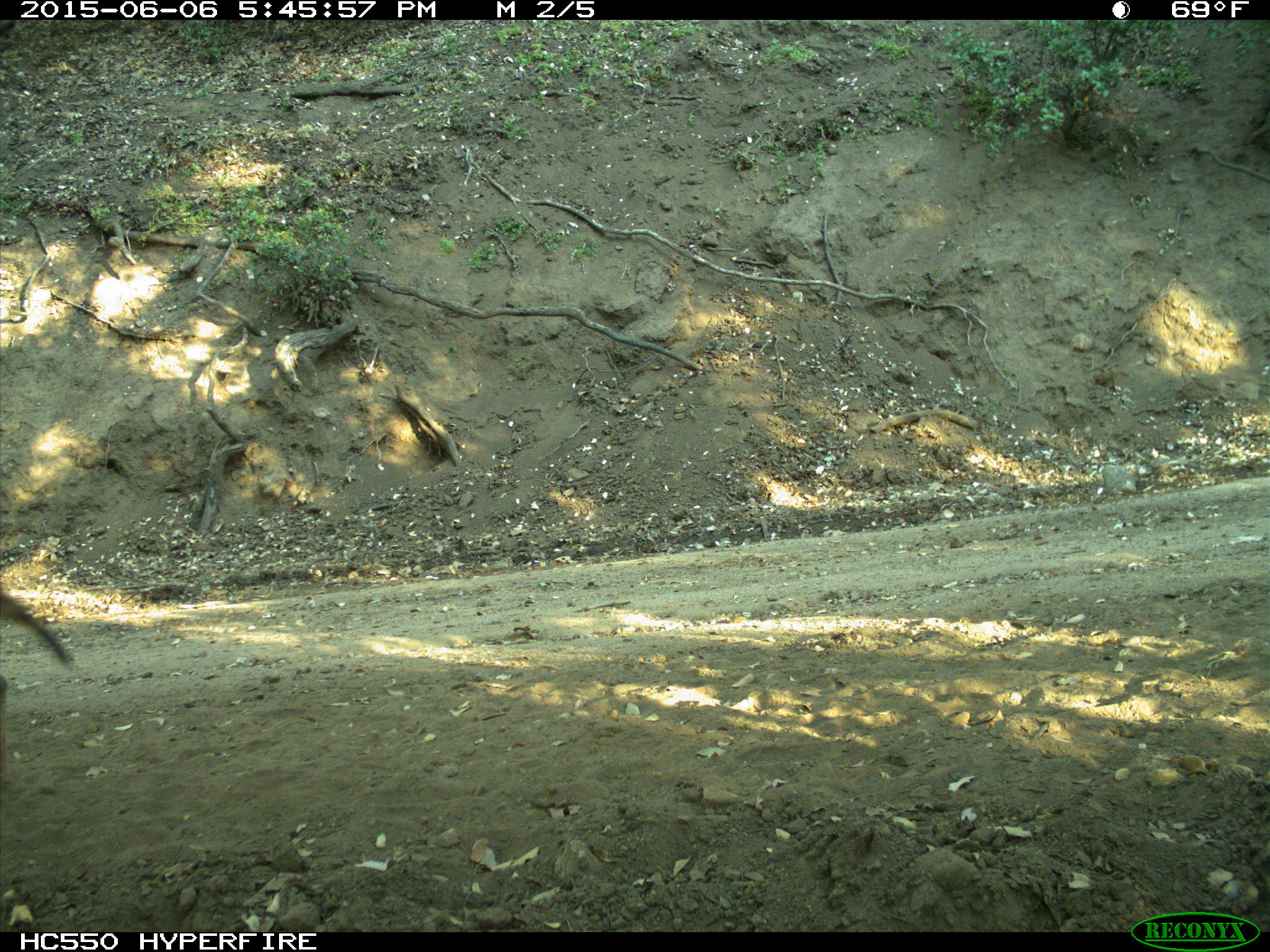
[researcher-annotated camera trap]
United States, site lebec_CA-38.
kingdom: Animalia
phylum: Chordata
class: Mammalia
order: Carnivora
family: Canidae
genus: Canis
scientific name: Canis latrans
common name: coyote